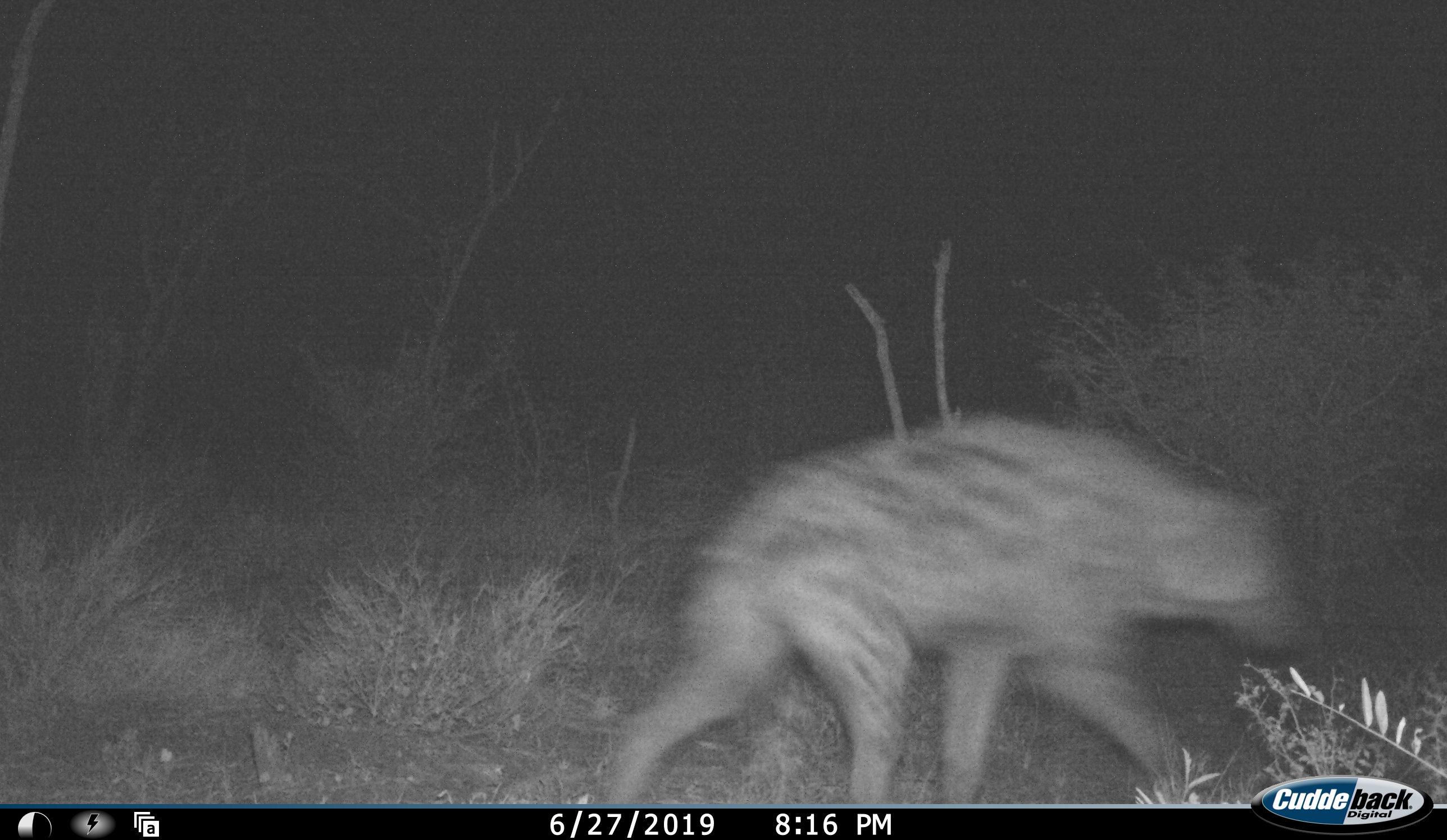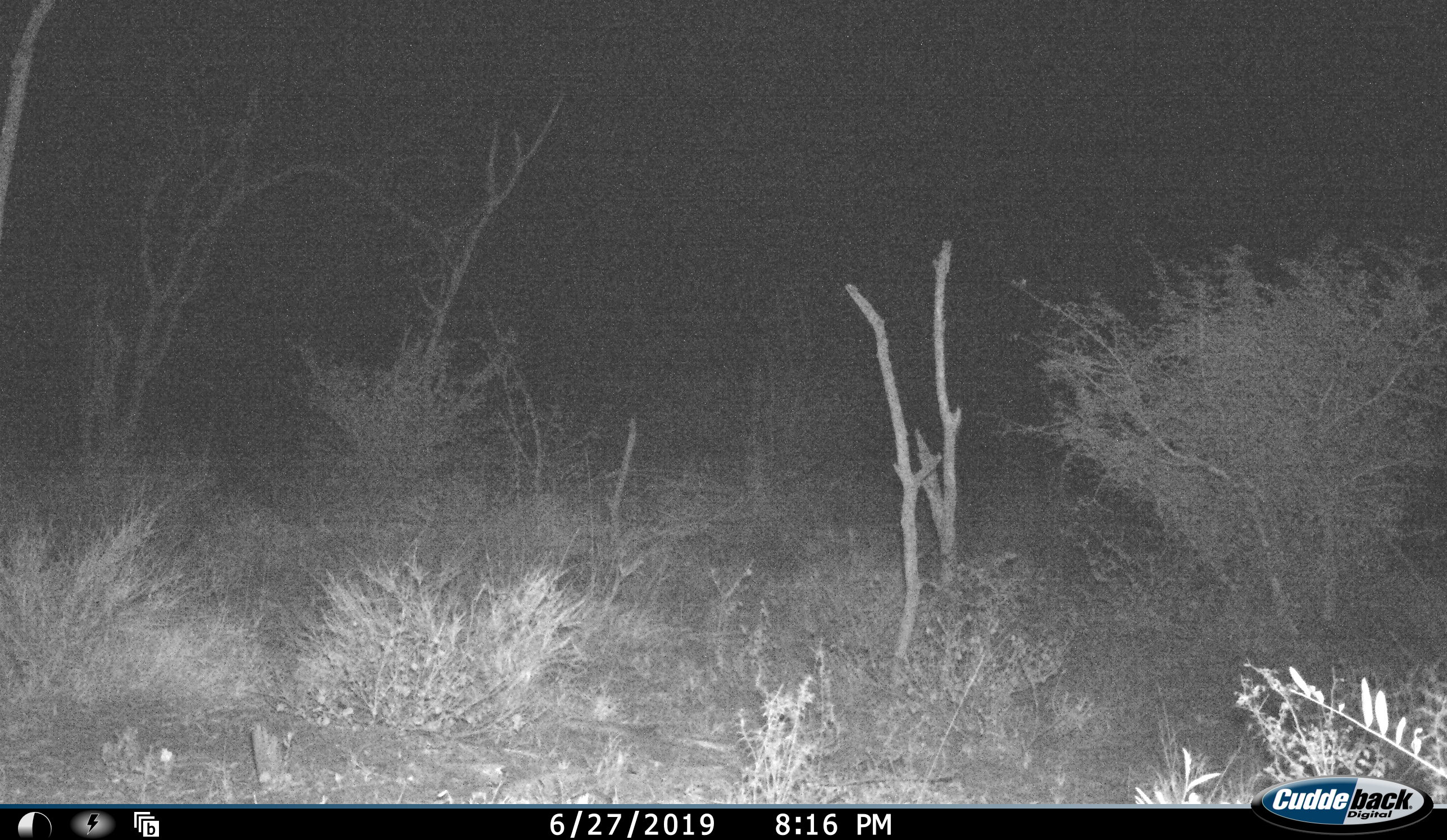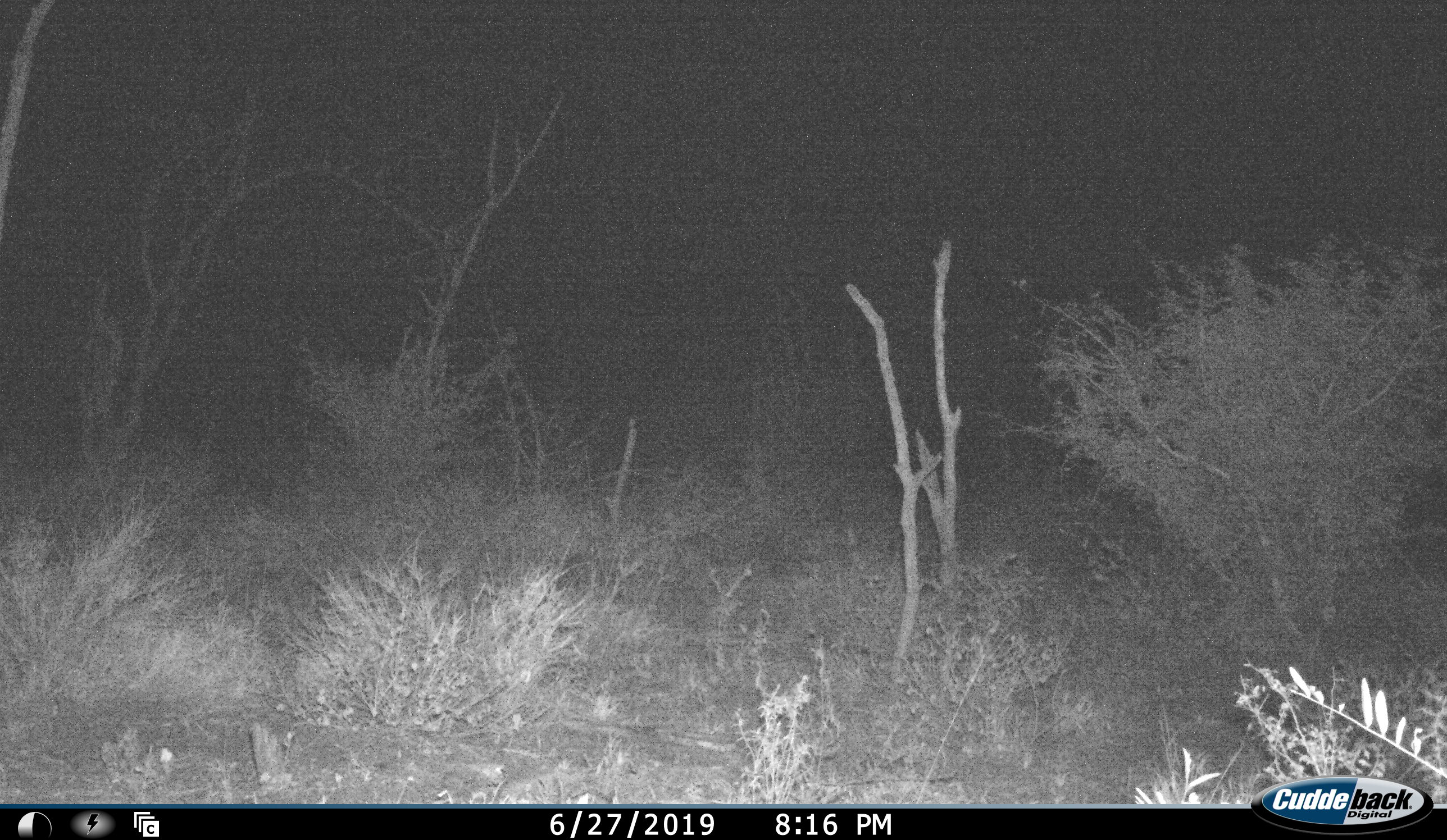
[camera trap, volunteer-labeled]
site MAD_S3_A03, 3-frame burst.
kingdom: Animalia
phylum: Chordata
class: Mammalia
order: Carnivora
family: Hyaenidae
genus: Crocuta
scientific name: Crocuta crocuta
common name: spotted hyena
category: hyenaspotted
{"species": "hyenaspotted (spotted hyena) (Crocuta crocuta)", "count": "1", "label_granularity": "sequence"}